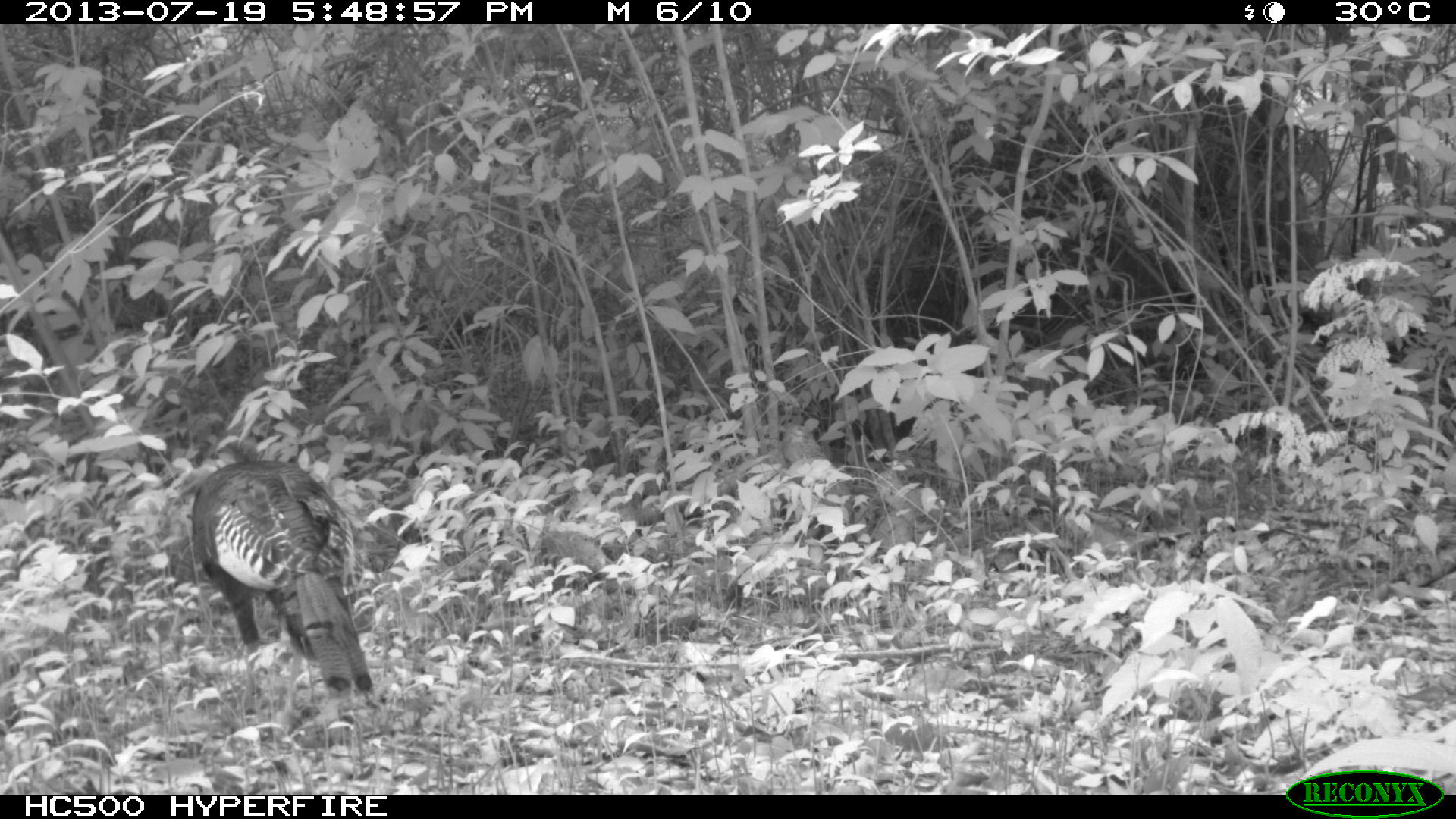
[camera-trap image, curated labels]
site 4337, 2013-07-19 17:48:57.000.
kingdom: Animalia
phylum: Chordata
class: Aves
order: Galliformes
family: Phasianidae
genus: Meleagris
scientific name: Meleagris ocellata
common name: ocellated turkey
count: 1